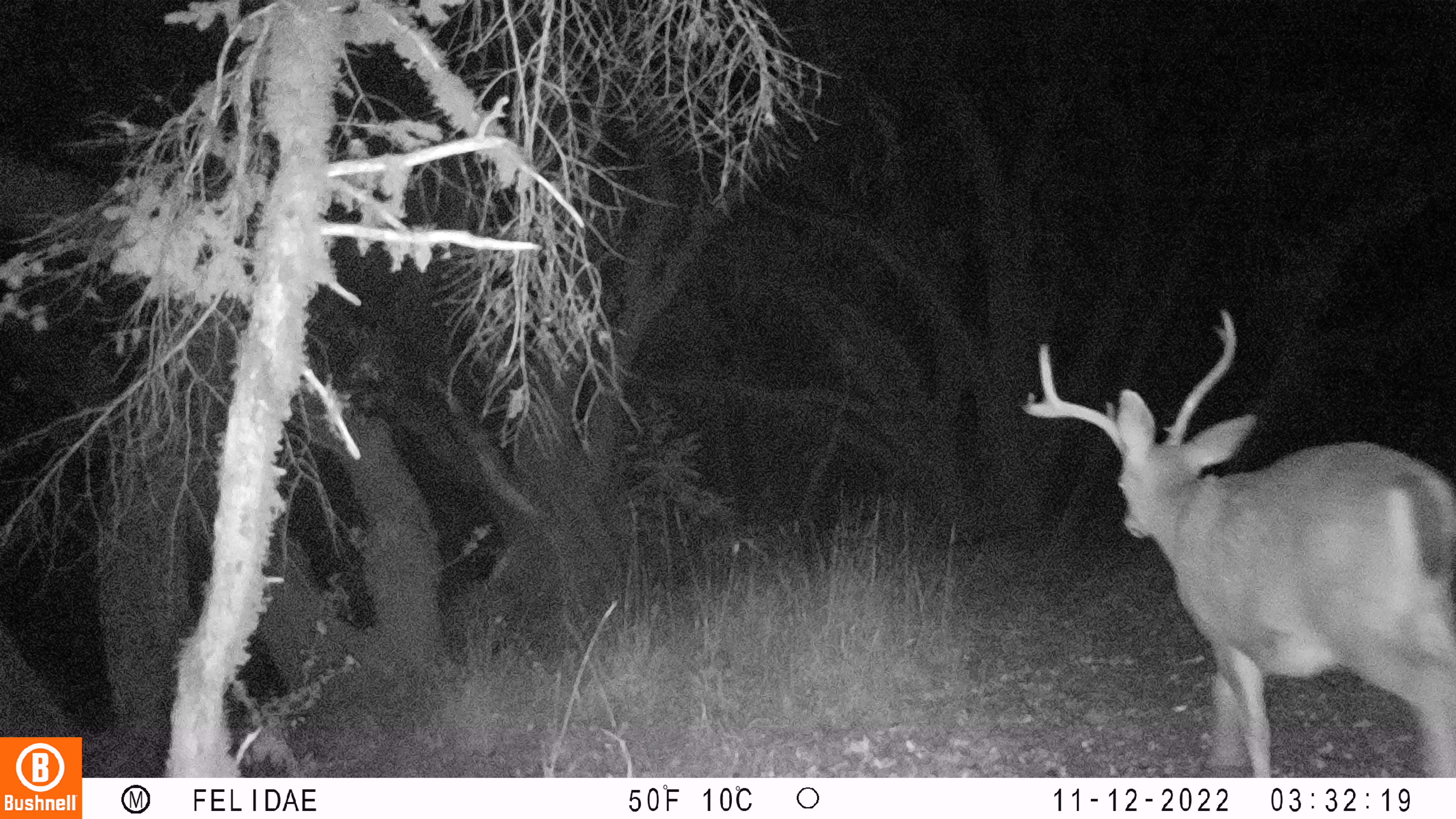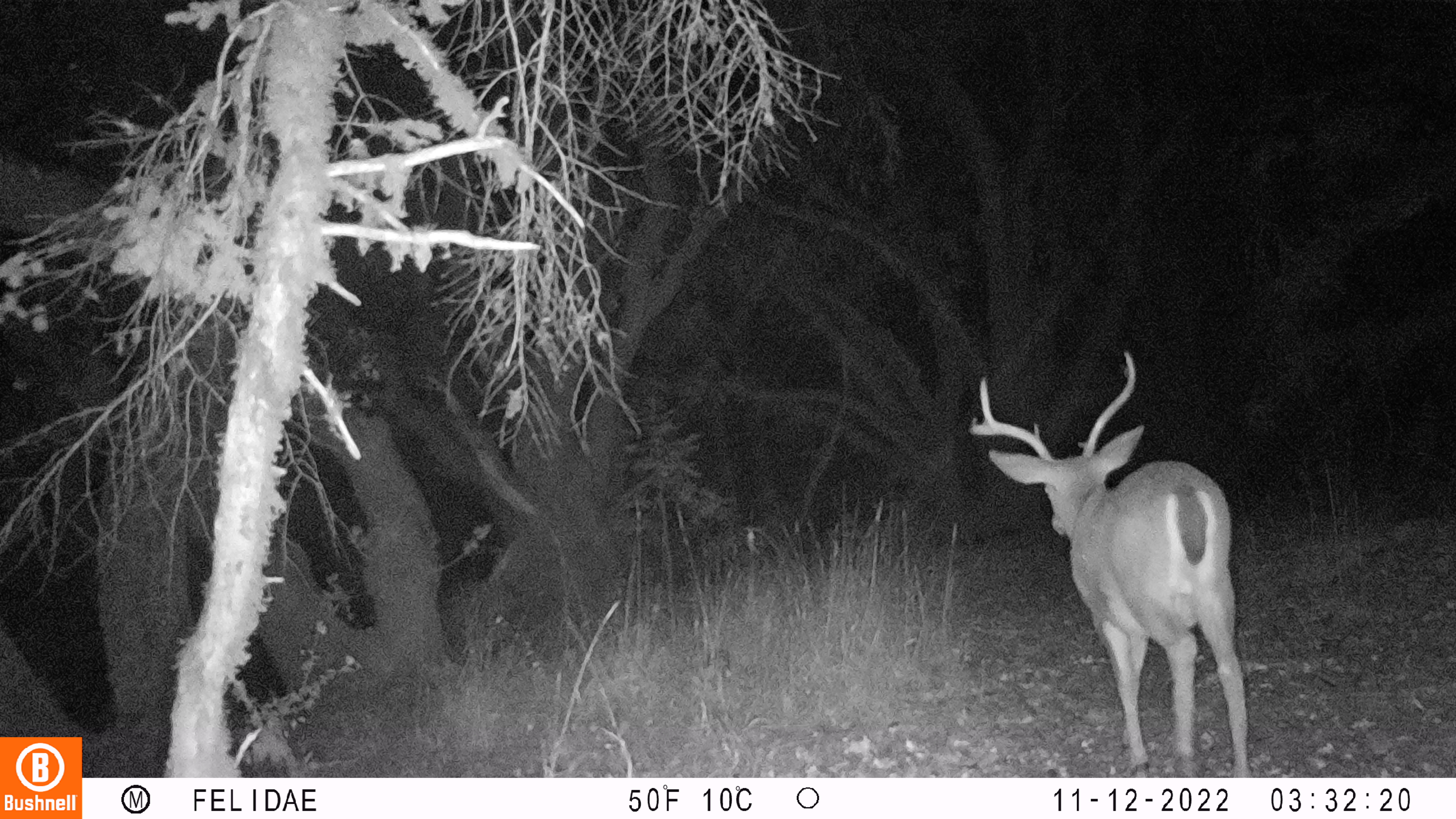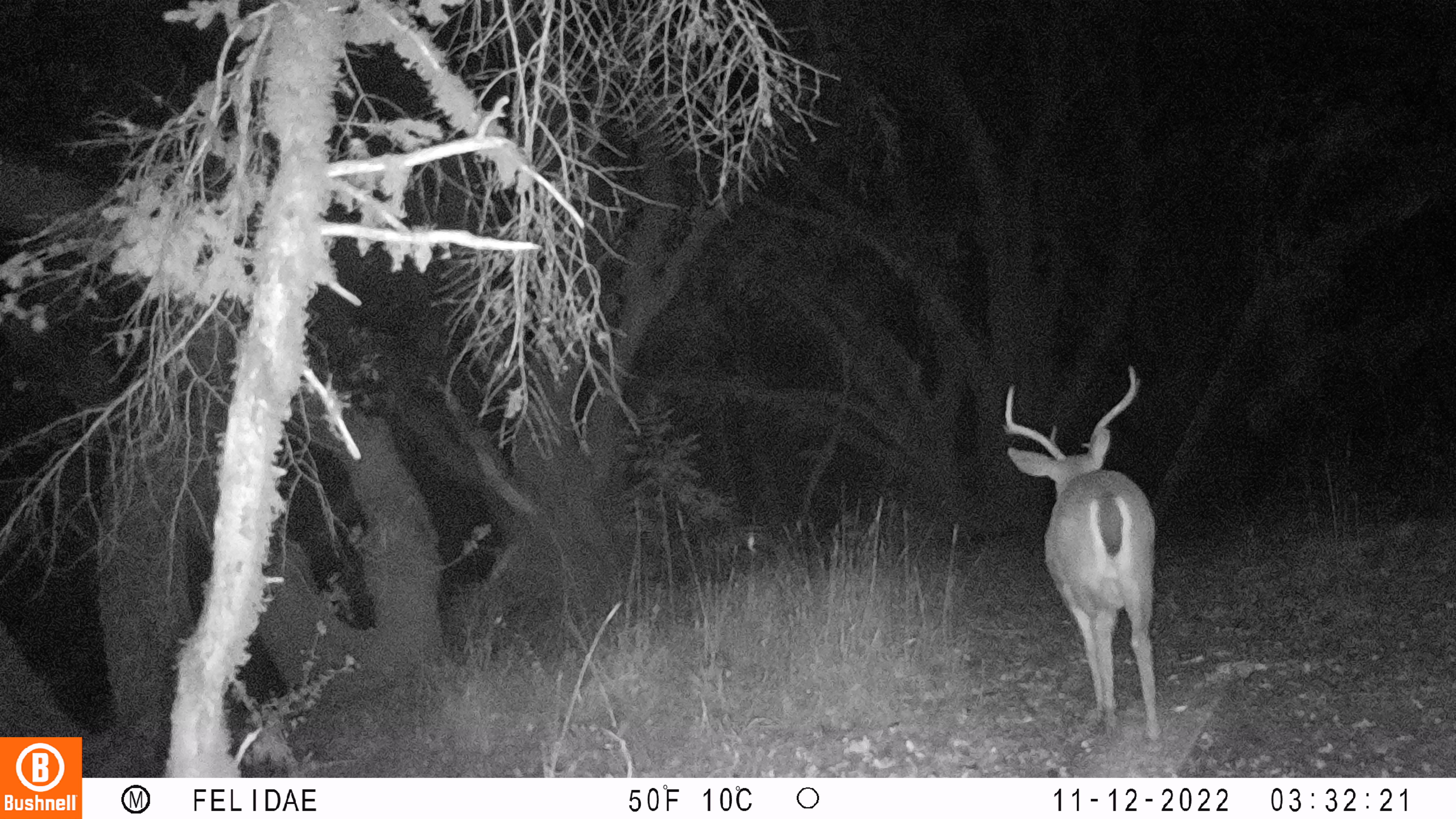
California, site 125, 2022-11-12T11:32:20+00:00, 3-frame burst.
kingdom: Animalia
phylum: Chordata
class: Mammalia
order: Artiodactyla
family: Cervidae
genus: Odocoileus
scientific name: Odocoileus hemionus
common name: mule deer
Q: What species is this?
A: Mule deer (Odocoileus hemionus).